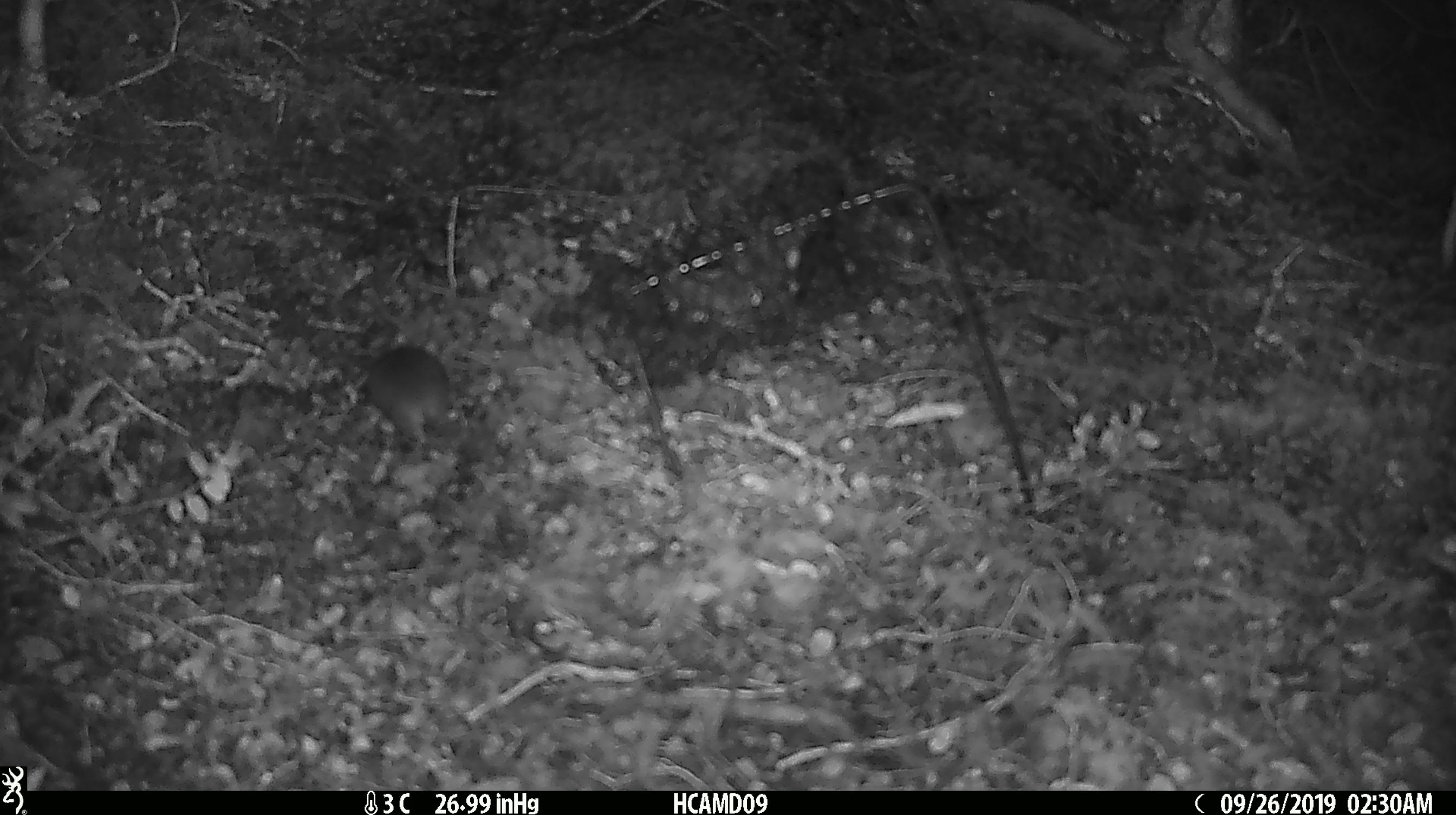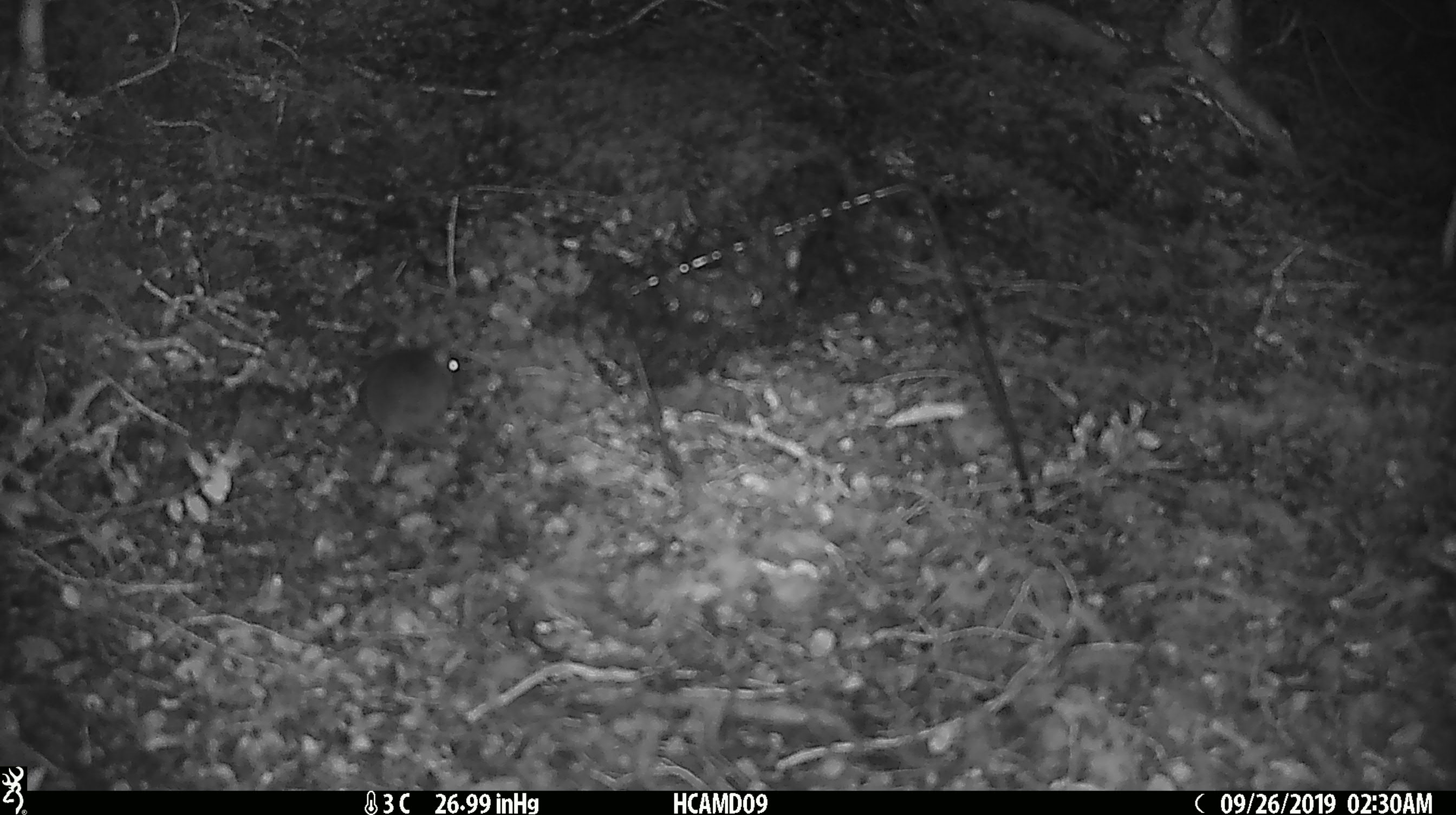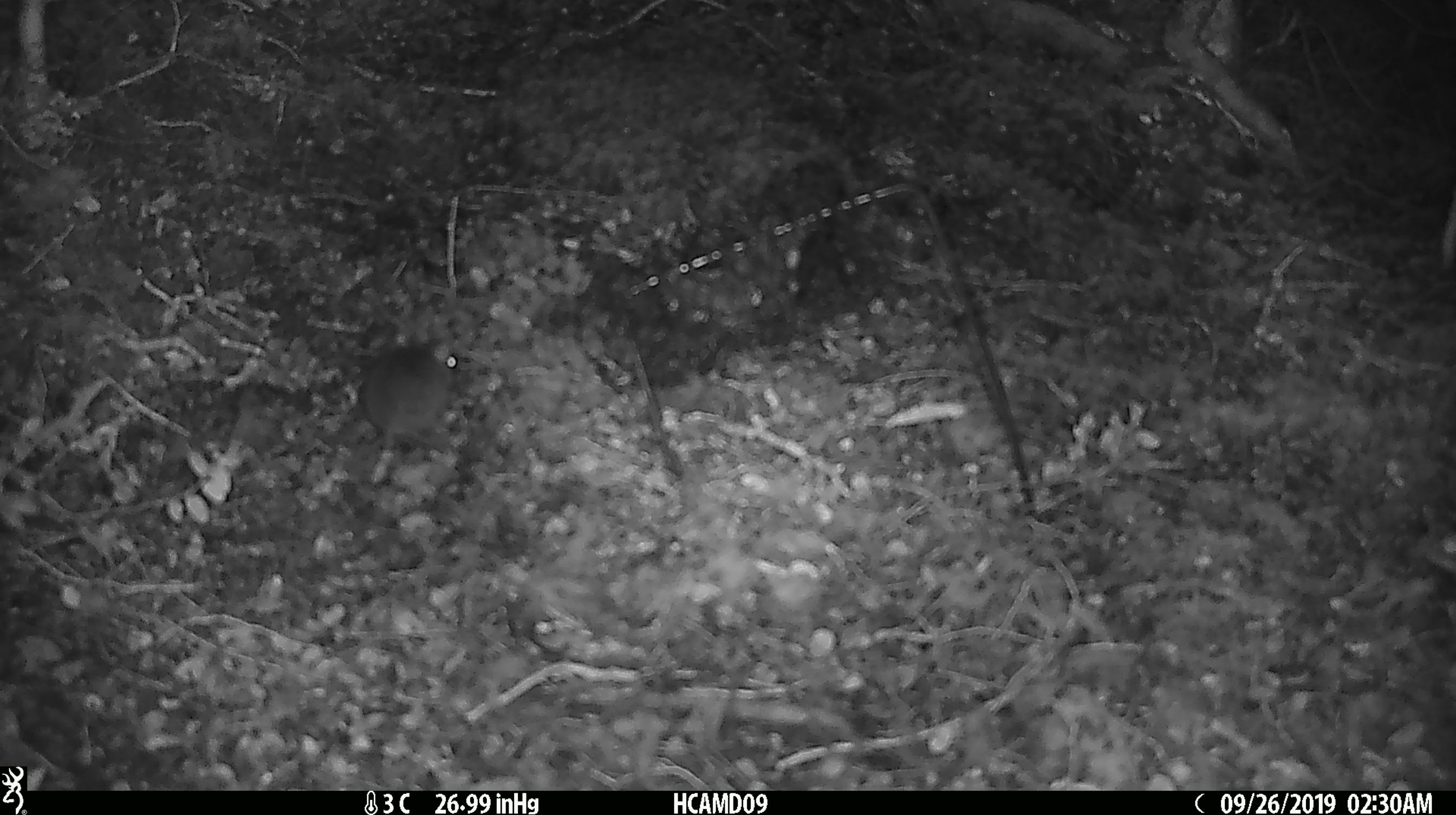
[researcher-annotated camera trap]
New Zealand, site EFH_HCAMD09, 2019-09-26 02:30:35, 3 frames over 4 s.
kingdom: Animalia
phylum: Chordata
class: Mammalia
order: Rodentia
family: Muridae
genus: Mus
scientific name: Mus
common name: mouse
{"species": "mouse (Mus)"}